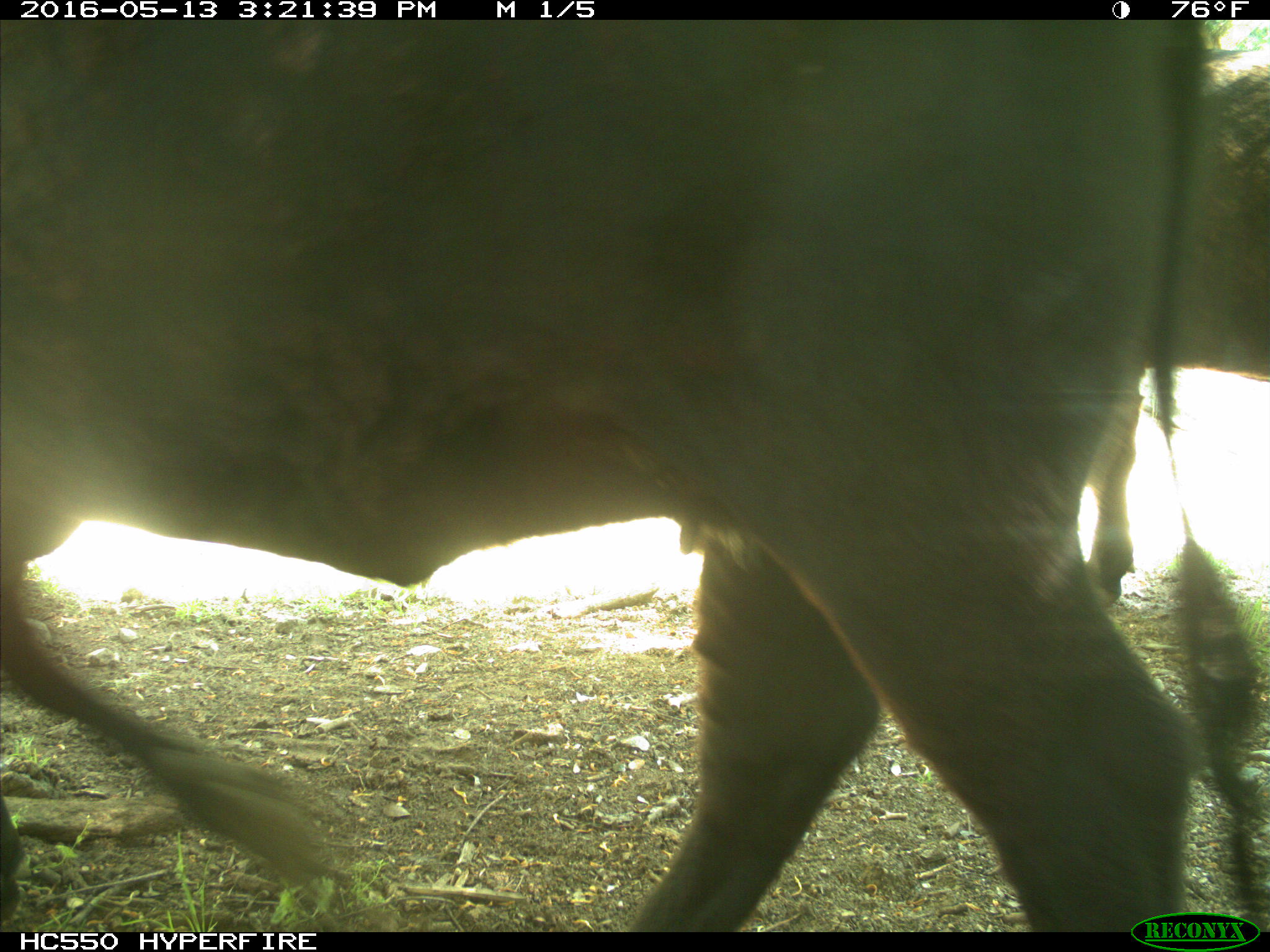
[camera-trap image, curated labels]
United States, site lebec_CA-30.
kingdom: Animalia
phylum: Chordata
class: Mammalia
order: Artiodactyla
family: Bovidae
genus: Bos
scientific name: Bos taurus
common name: domestic cow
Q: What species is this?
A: Bos taurus (domestic cow).